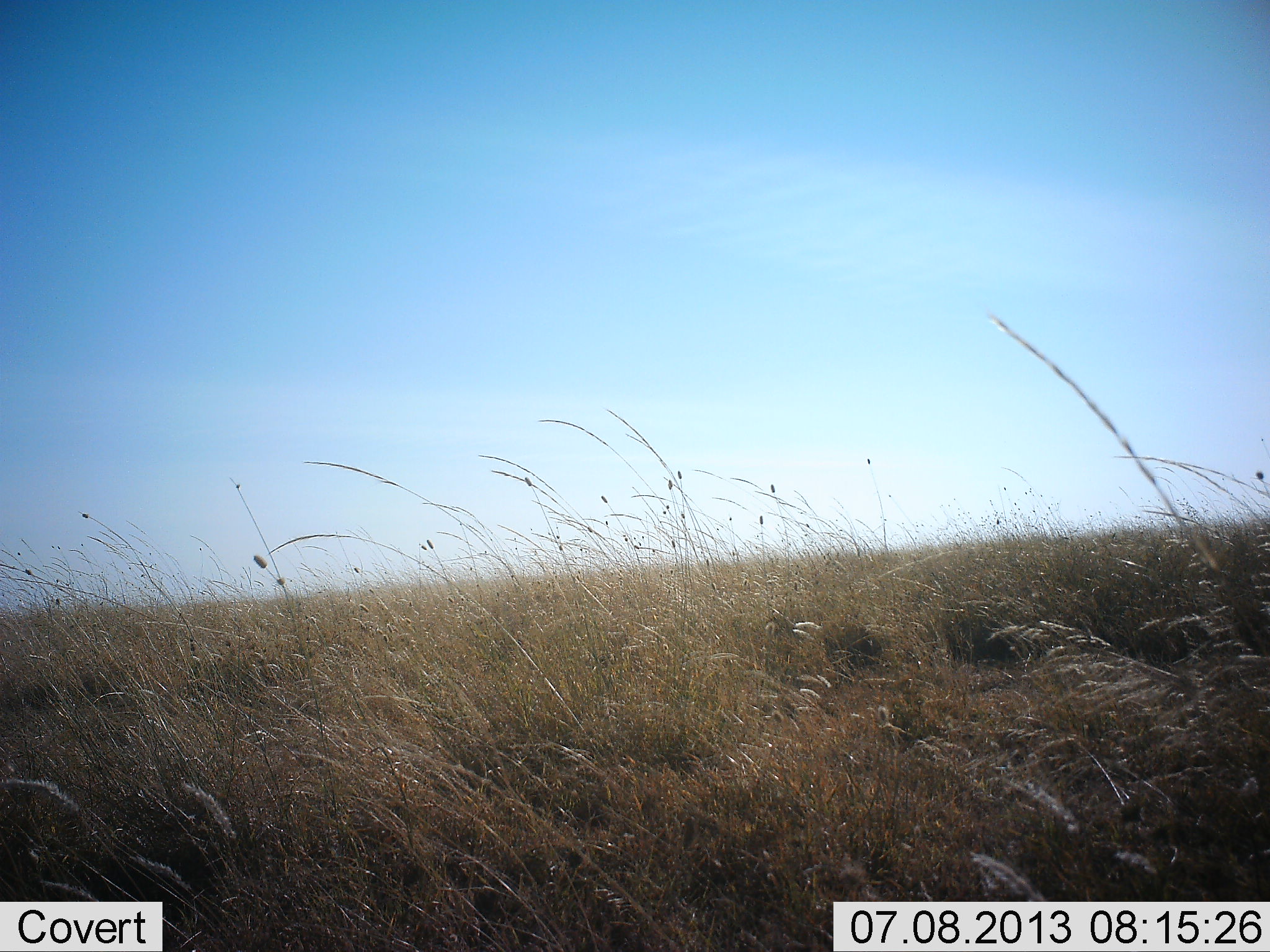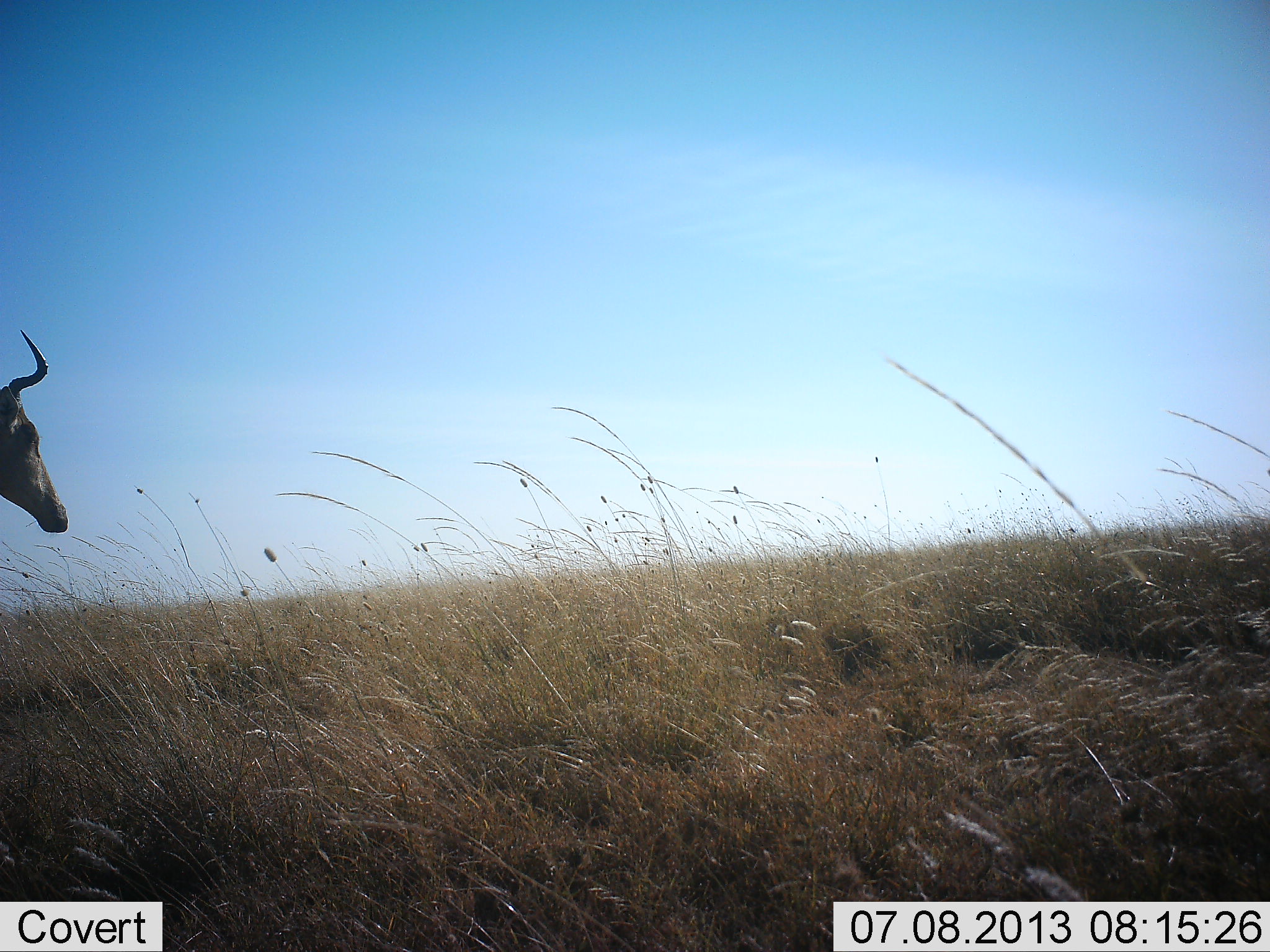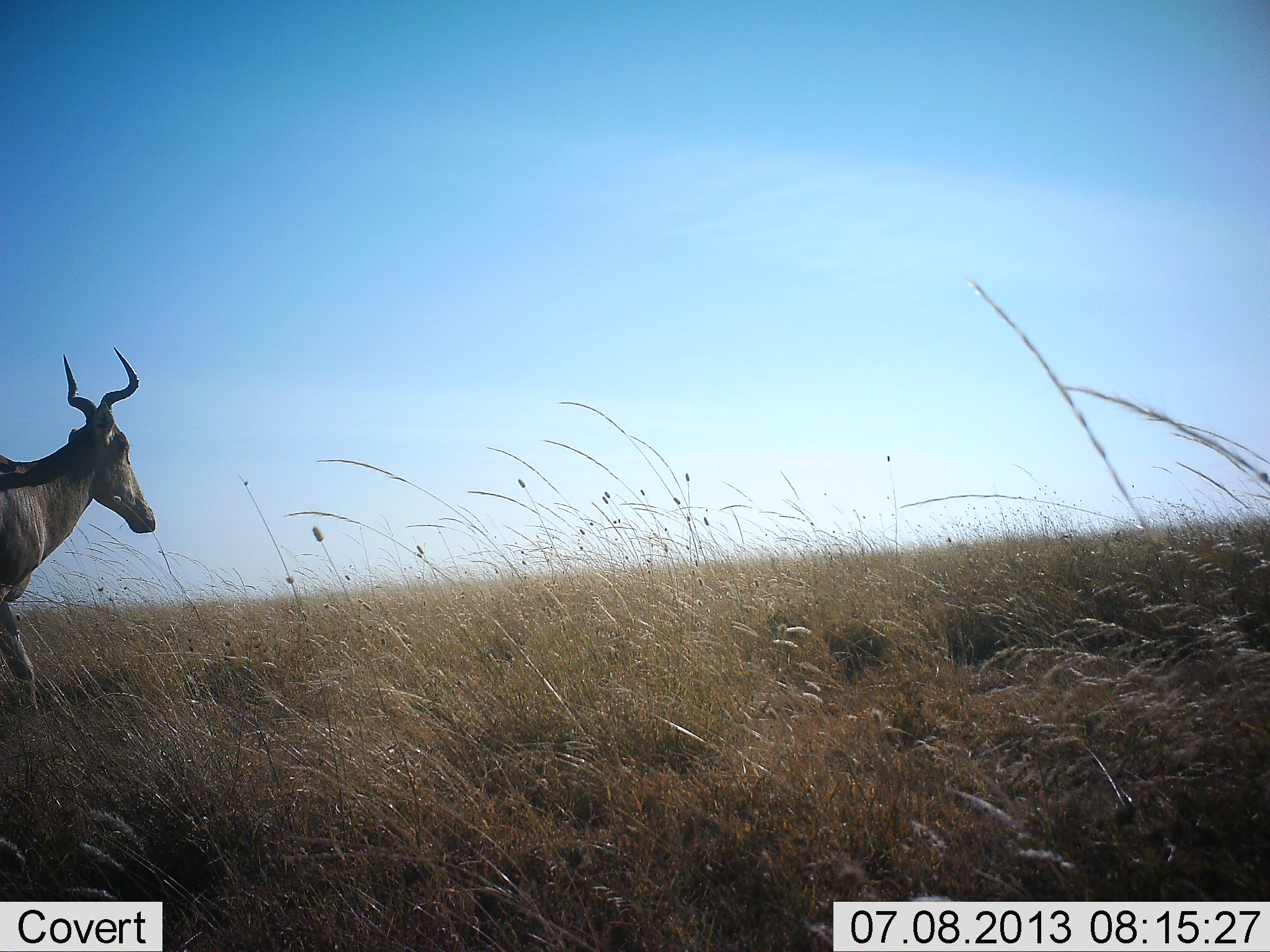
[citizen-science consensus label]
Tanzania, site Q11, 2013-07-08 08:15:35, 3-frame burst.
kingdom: Animalia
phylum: Chordata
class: Mammalia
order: Artiodactyla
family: Bovidae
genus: Alcelaphus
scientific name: Alcelaphus buselaphus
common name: hartebeest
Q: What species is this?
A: Hartebeest (Alcelaphus buselaphus).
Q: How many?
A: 1.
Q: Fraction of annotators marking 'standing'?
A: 9%.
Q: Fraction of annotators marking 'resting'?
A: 0%.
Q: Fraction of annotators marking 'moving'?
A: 91%.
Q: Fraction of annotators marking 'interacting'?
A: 0%.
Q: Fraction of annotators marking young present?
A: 0%.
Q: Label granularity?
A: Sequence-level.